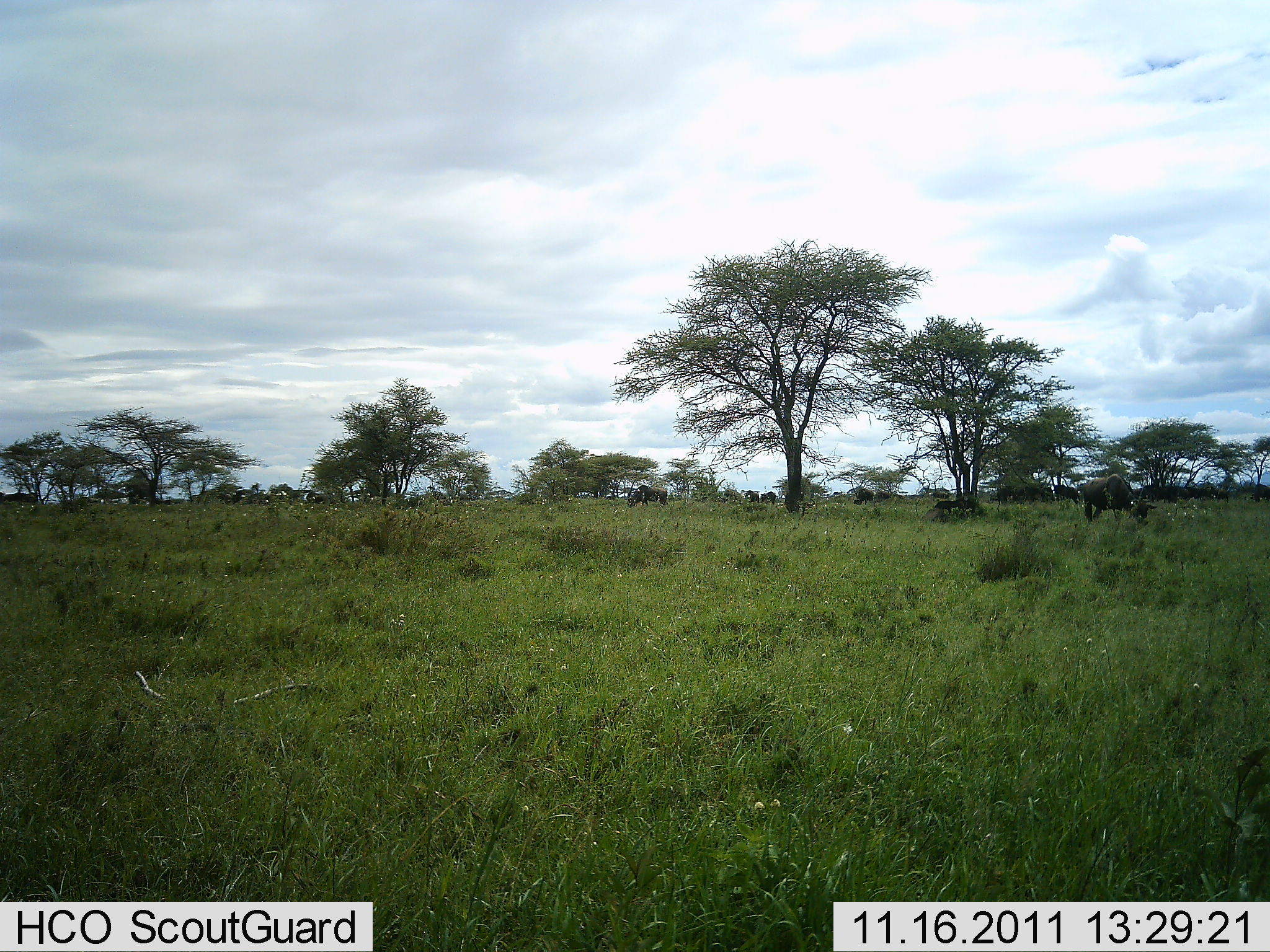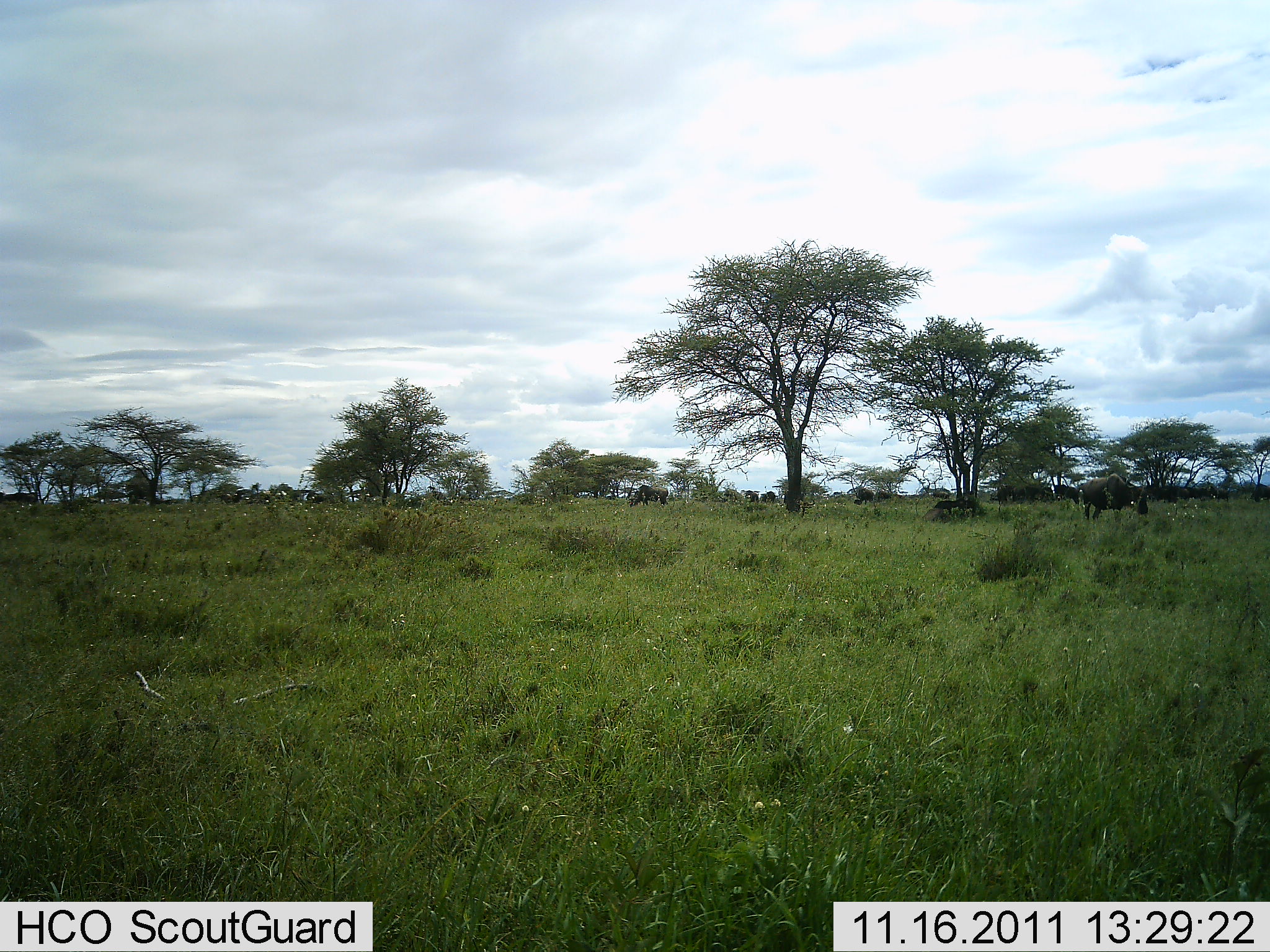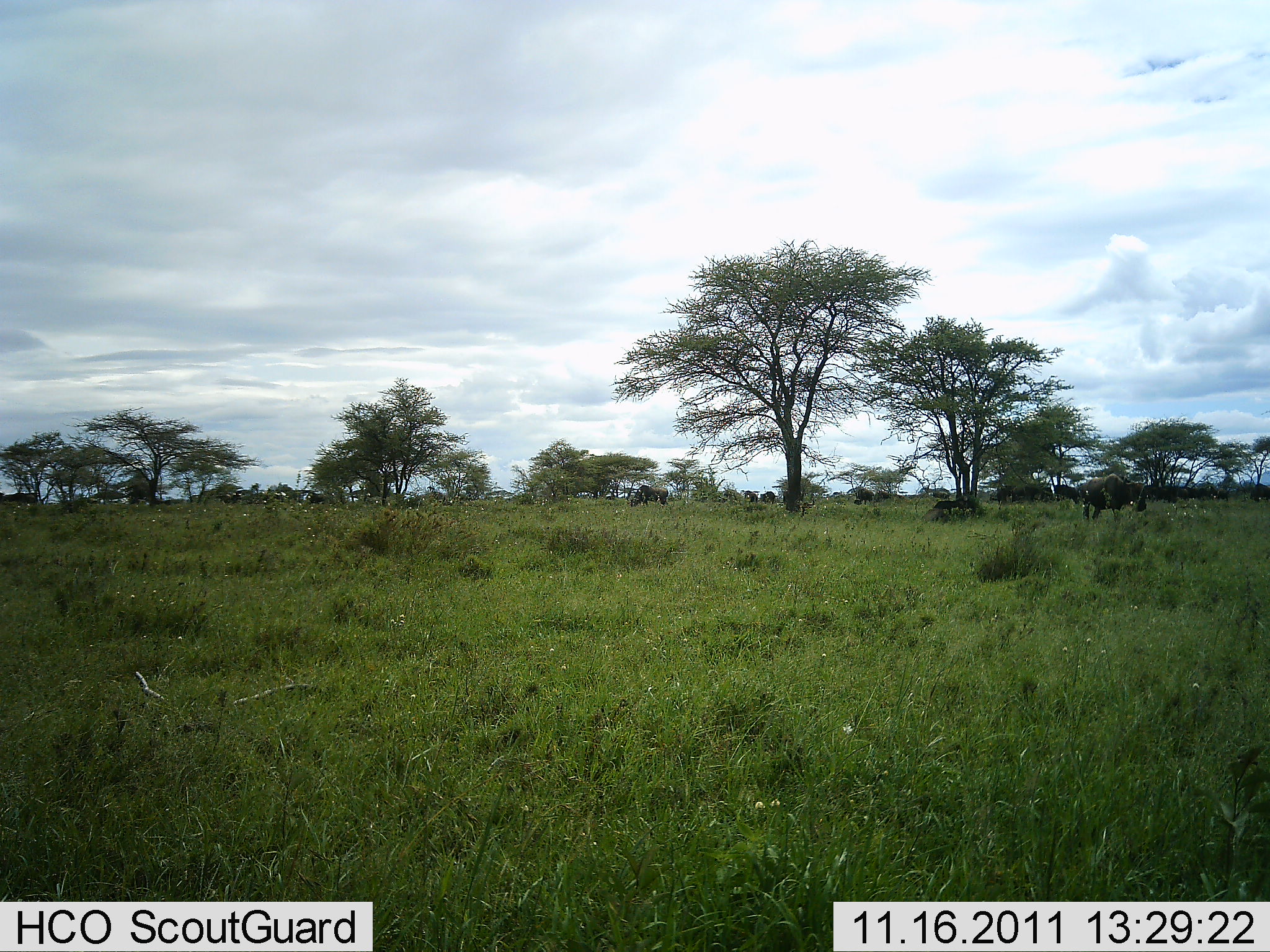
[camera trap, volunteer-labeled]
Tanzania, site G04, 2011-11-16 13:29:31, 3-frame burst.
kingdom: Animalia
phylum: Chordata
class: Mammalia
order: Artiodactyla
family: Bovidae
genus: Connochaetes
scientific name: Connochaetes taurinus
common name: blue wildebeest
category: wildebeest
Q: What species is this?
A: Wildebeest (blue wildebeest) (Connochaetes taurinus).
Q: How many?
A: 11-50.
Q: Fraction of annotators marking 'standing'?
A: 75%.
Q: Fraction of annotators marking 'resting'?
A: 0%.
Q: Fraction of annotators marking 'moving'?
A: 17%.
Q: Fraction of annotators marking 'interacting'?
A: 0%.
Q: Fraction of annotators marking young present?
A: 0%.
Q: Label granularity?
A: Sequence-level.